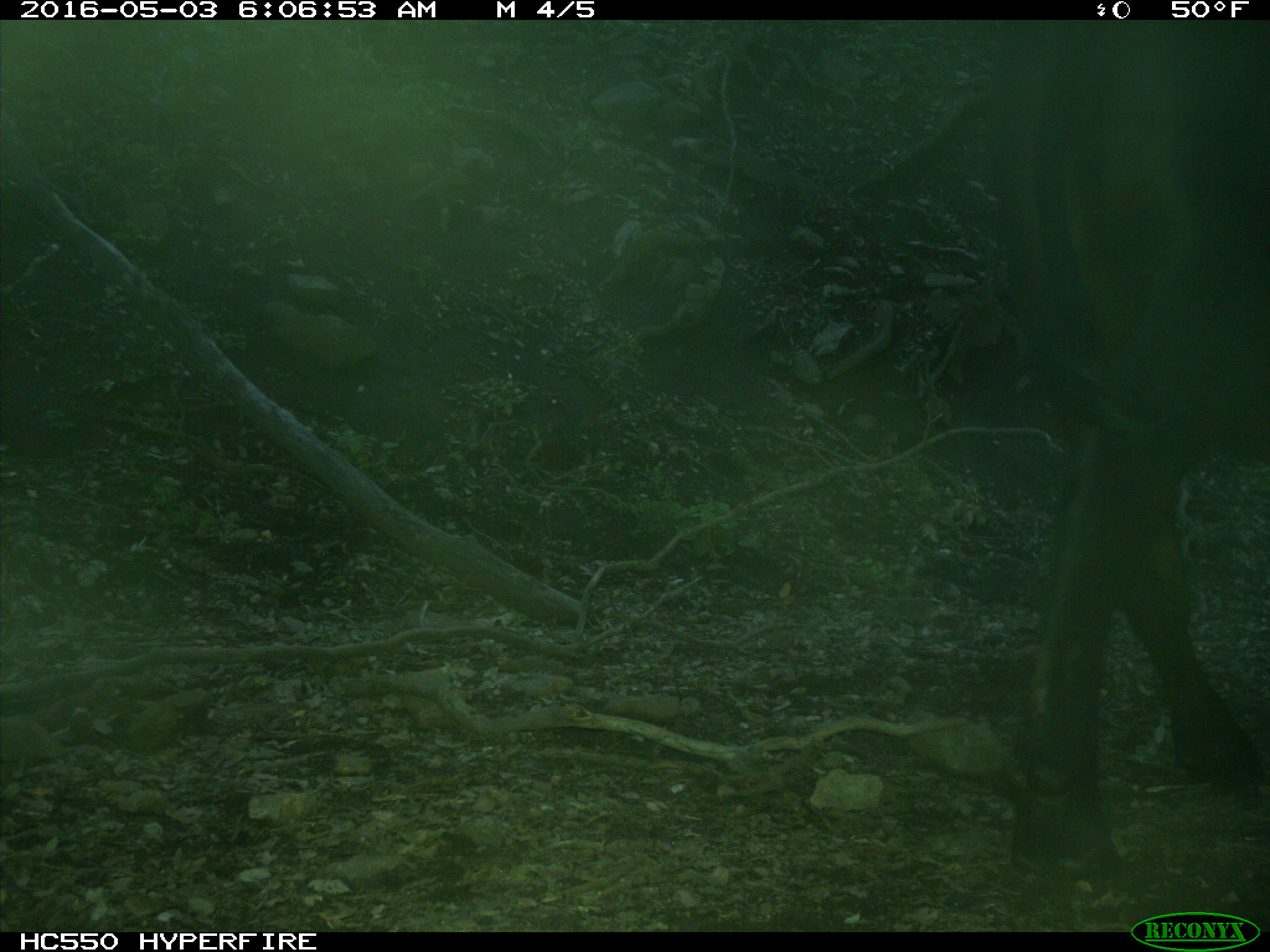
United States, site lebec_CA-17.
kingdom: Animalia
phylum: Chordata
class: Mammalia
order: Artiodactyla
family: Bovidae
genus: Bos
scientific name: Bos taurus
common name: domestic cow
Bos taurus (domestic cow).